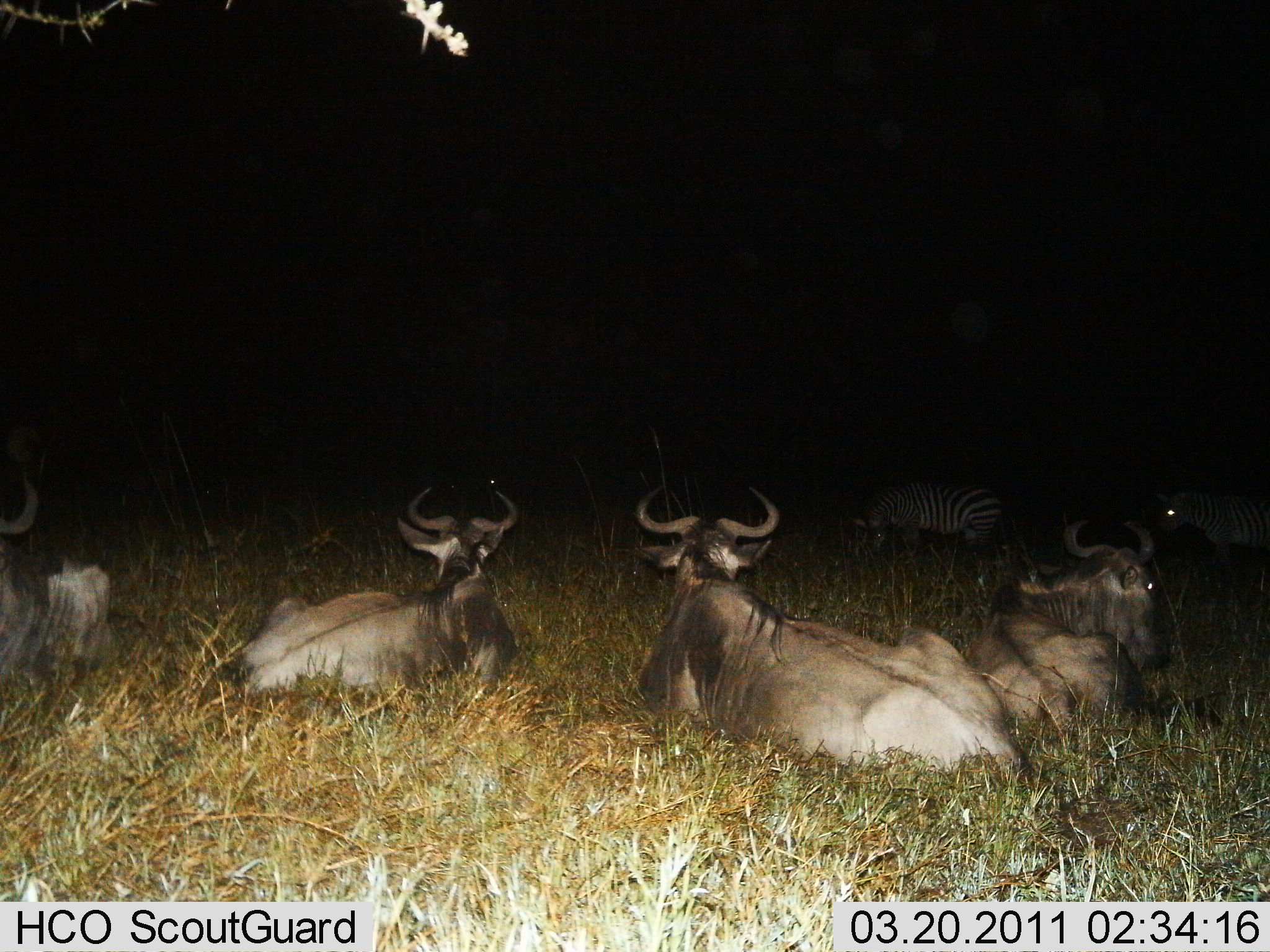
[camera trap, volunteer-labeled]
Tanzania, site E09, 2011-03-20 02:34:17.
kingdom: Animalia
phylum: Chordata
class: Mammalia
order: Artiodactyla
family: Bovidae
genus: Connochaetes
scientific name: Connochaetes taurinus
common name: blue wildebeest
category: wildebeest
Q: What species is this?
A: Wildebeest (blue wildebeest) (Connochaetes taurinus).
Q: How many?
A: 4.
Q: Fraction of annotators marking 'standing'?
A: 0%.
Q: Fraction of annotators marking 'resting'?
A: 100%.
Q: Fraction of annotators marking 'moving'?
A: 0%.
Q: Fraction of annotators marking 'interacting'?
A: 0%.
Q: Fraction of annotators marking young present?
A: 0%.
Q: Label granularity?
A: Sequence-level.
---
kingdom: Animalia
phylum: Chordata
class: Mammalia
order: Perissodactyla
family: Equidae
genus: Equus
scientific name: Equus quagga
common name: plains zebra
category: zebra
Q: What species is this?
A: Zebra (plains zebra) (Equus quagga).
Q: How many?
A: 2.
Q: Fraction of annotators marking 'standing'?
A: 27%.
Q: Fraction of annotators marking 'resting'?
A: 9%.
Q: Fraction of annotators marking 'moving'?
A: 36%.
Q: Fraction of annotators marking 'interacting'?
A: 0%.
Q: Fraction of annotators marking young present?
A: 0%.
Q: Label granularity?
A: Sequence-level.